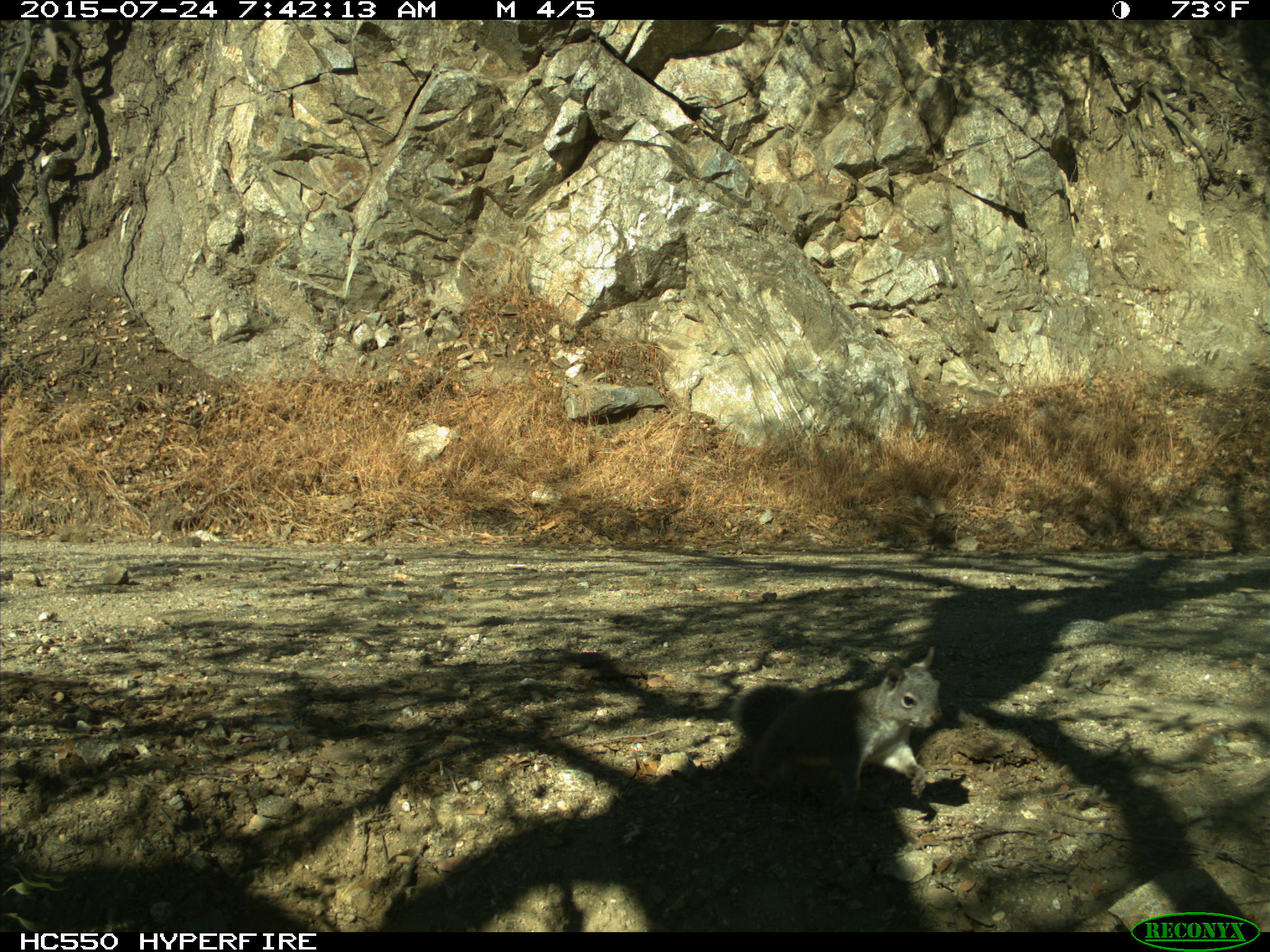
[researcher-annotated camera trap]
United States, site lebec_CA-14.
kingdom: Animalia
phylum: Chordata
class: Mammalia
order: Rodentia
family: Sciuridae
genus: Sciurus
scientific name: Sciurus carolinensis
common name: eastern gray squirrel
Sciurus carolinensis (eastern gray squirrel).